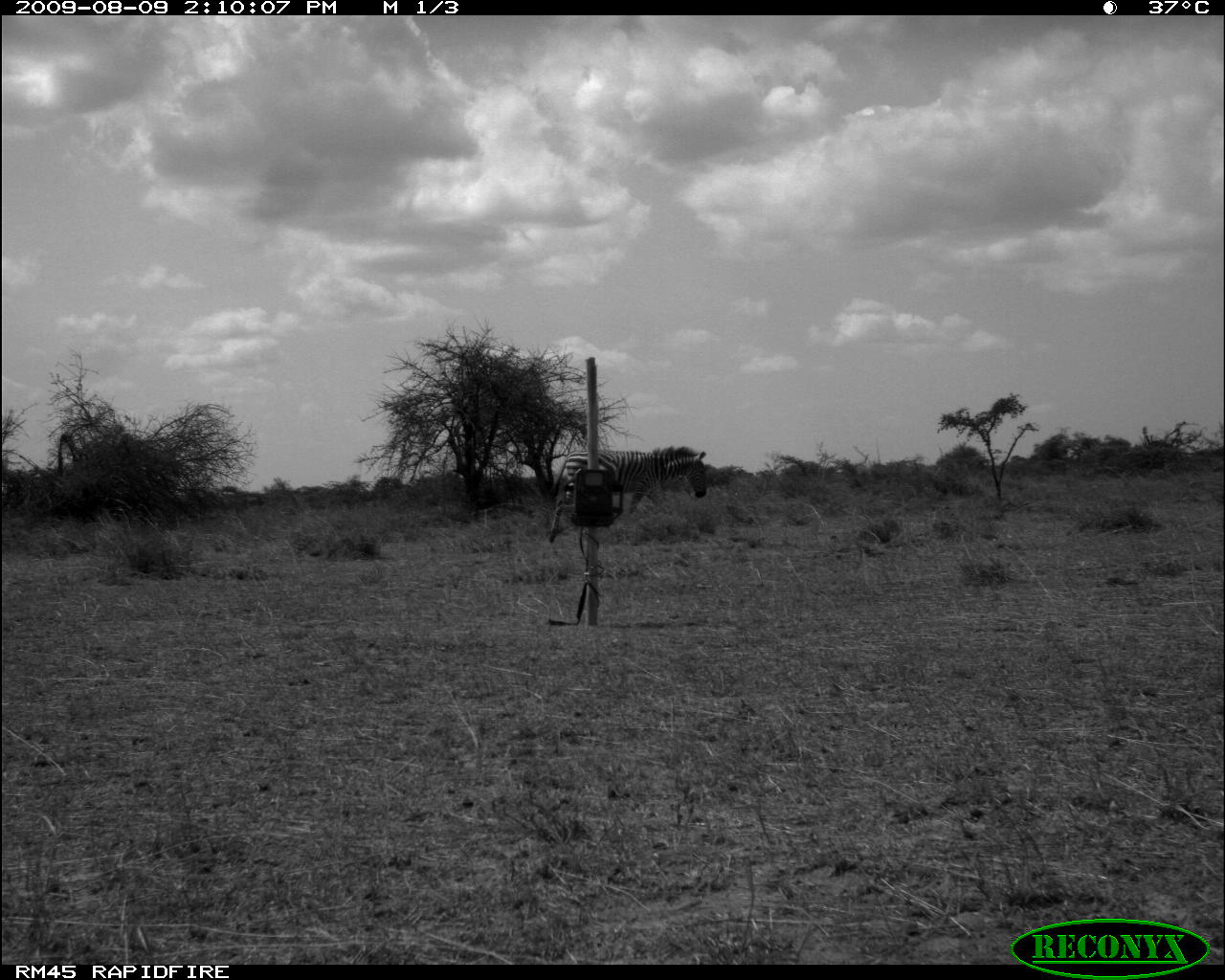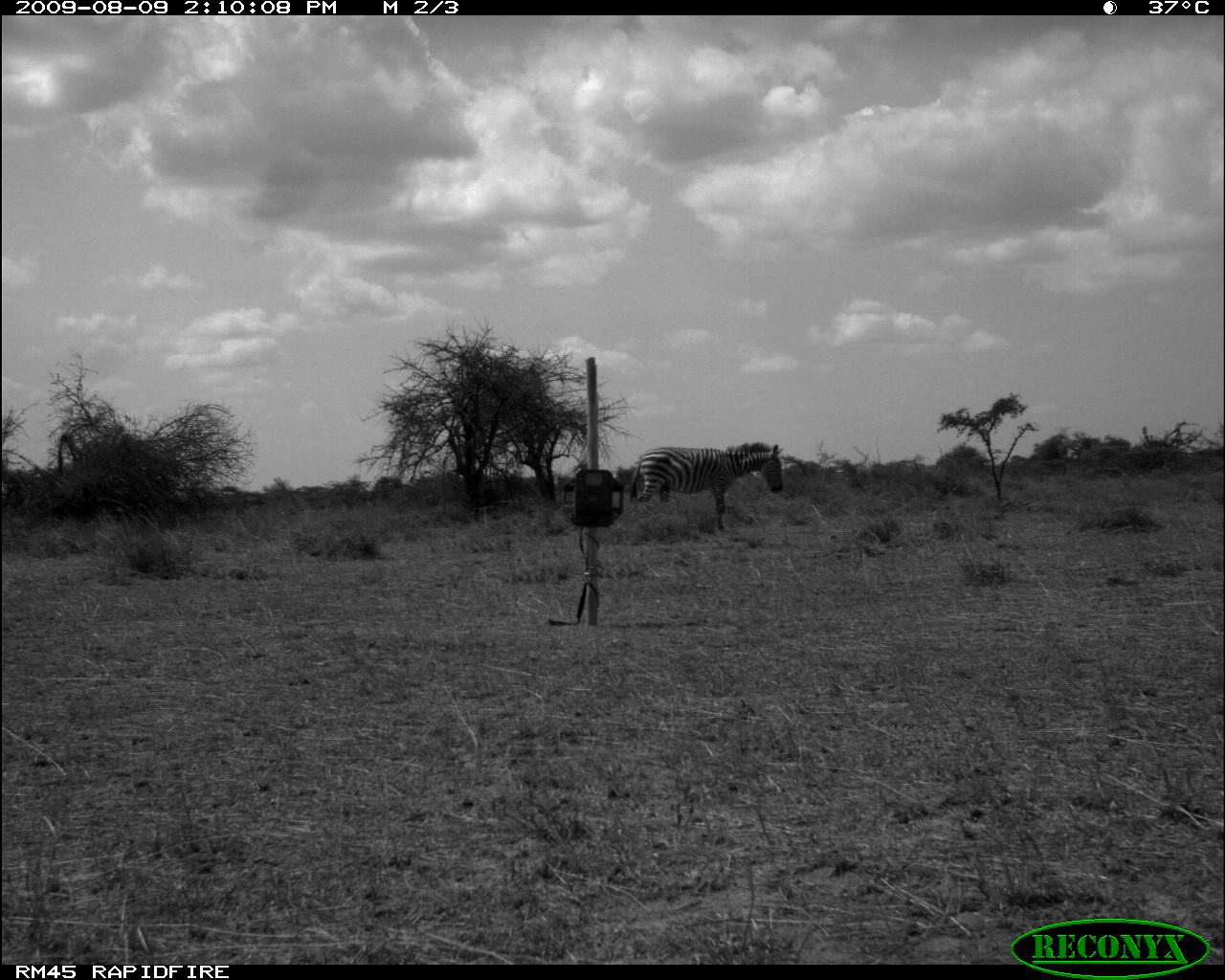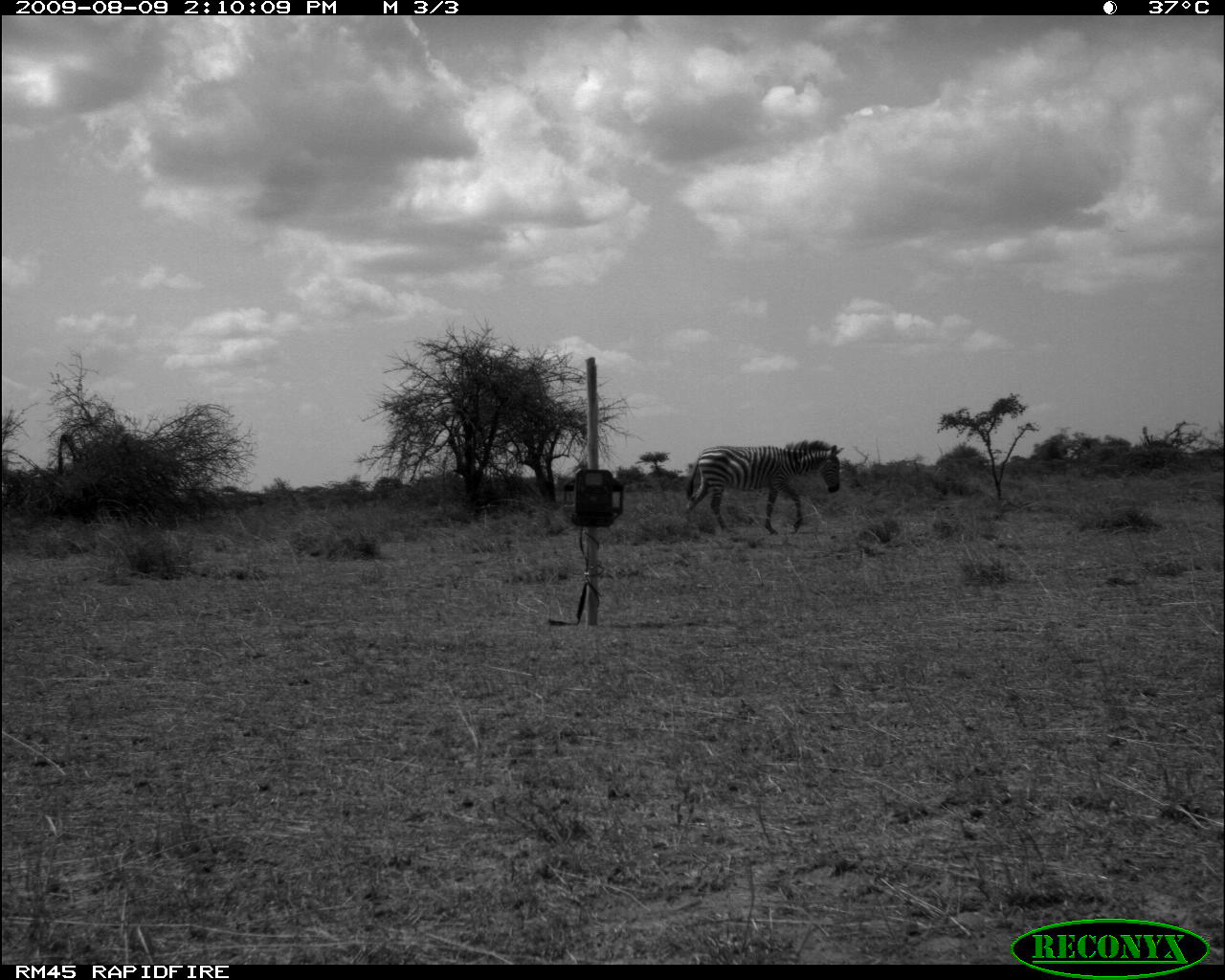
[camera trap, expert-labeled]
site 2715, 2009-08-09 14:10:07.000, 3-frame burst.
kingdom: Animalia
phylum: Chordata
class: Mammalia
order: Perissodactyla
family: Equidae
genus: Equus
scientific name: Equus quagga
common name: plains zebra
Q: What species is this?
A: Equus quagga (plains zebra).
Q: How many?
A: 1.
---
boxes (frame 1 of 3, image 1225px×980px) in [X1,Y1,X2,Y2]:
equus quagga: [548,445,707,541]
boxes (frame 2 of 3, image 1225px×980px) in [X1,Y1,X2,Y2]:
equus quagga: [629,441,783,534]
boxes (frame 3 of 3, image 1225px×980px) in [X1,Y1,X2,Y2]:
equus quagga: [683,439,844,537]